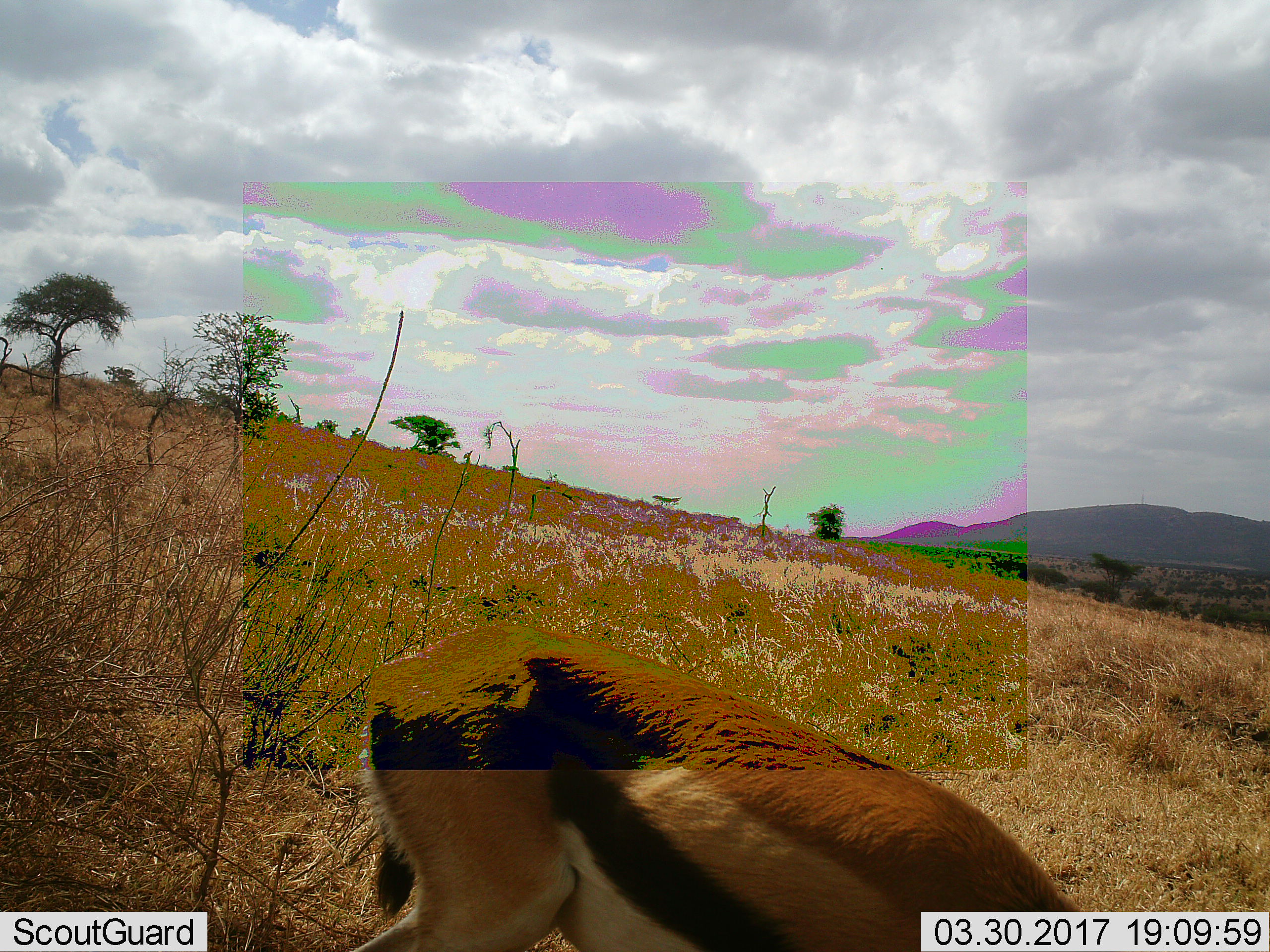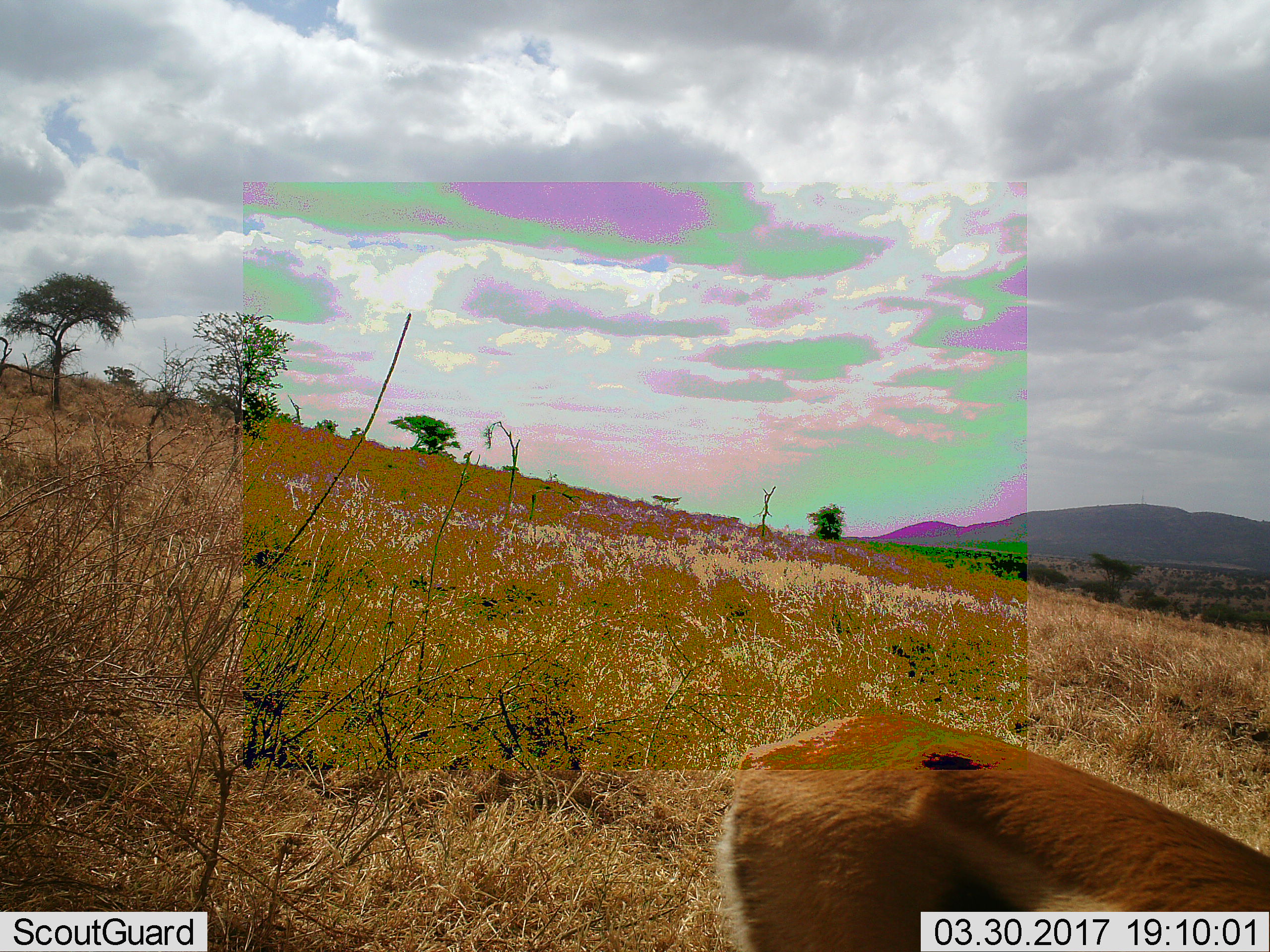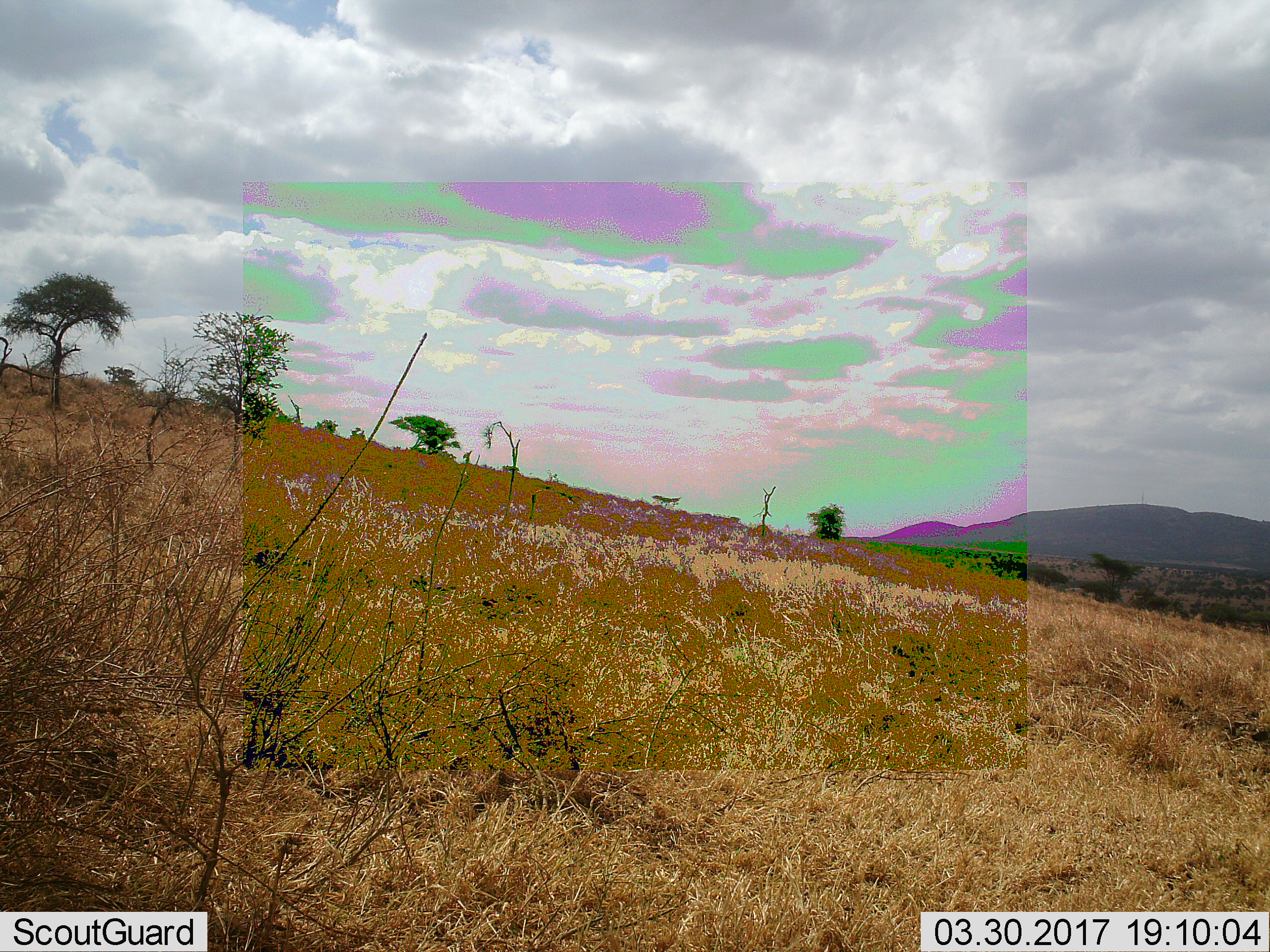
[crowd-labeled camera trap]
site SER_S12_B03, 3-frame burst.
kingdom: Animalia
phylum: Chordata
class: Mammalia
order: Artiodactyla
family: Bovidae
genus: Eudorcas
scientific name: Eudorcas thomsonii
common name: thomson's gazelle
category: gazellethomsons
Gazellethomsons (thomson's gazelle) (Eudorcas thomsonii), count 1. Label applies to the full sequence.